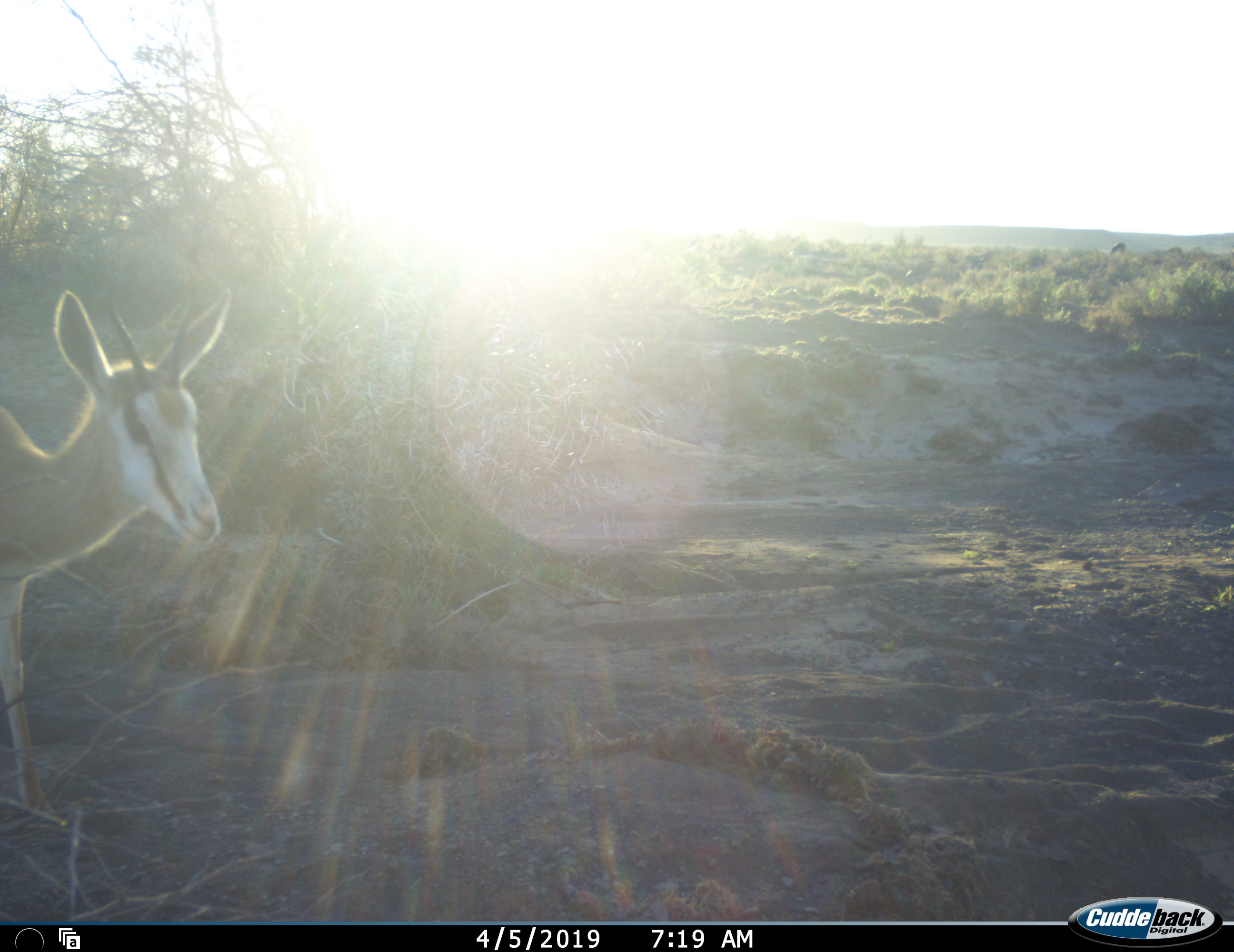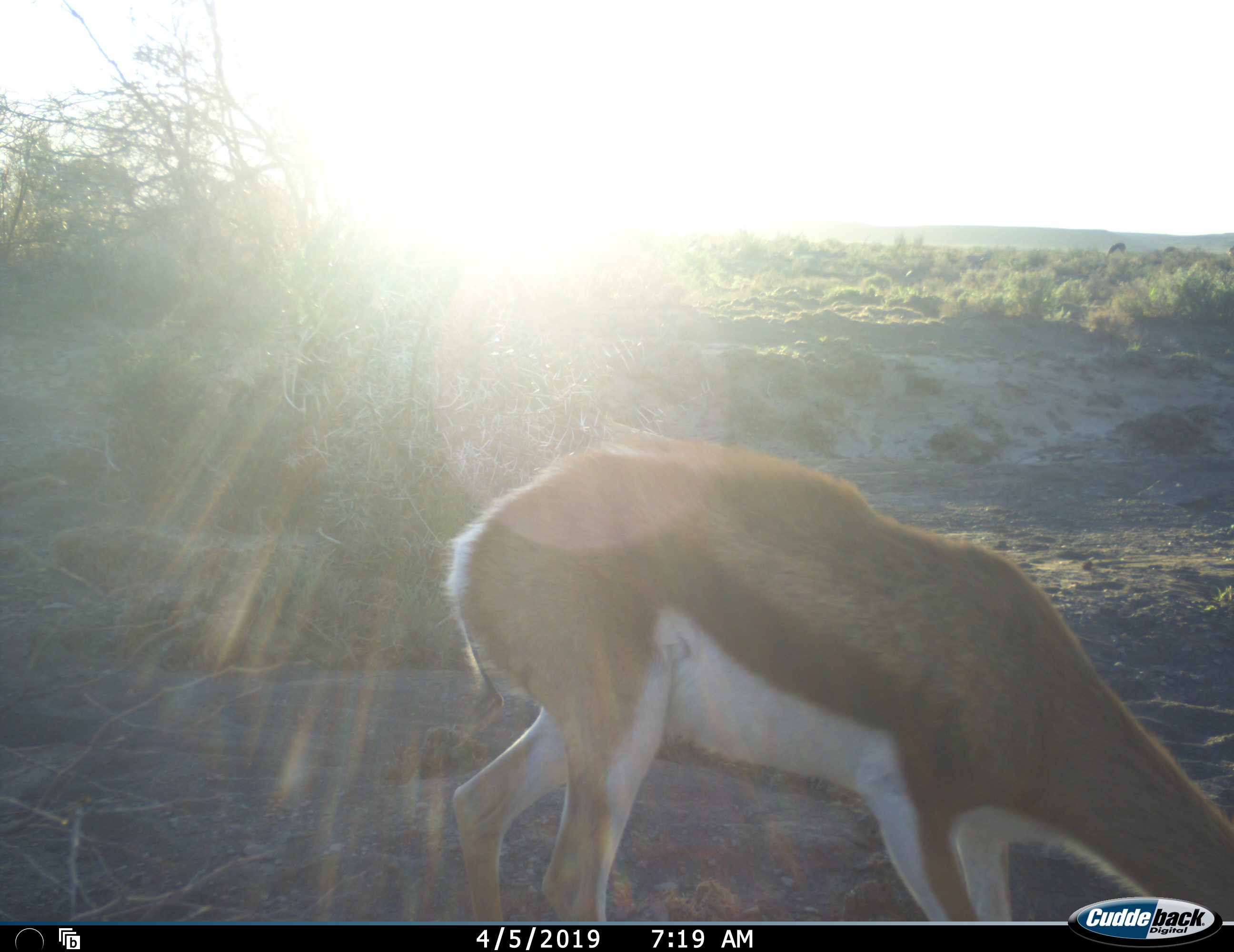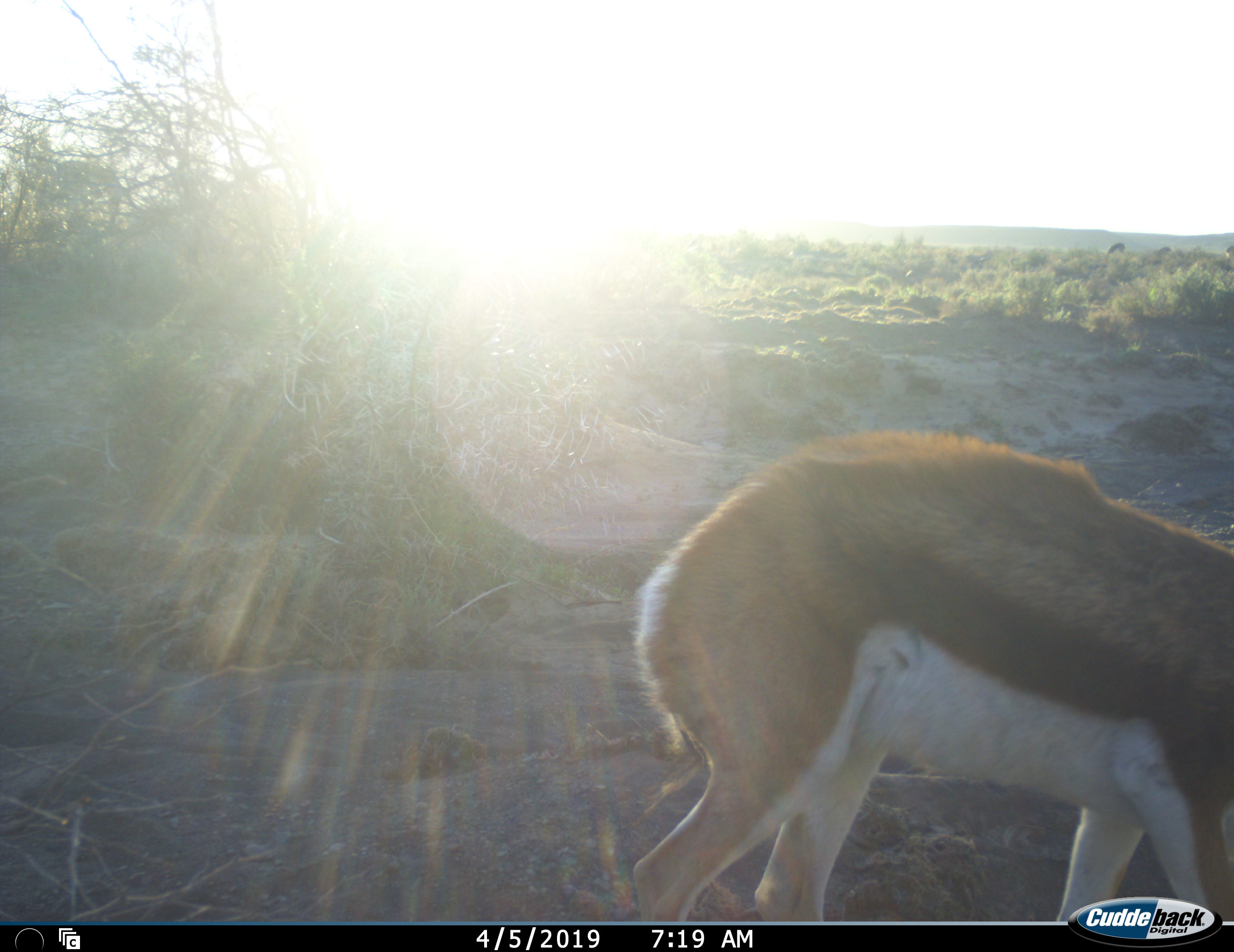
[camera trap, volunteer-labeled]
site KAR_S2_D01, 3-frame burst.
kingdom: Animalia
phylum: Chordata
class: Mammalia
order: Artiodactyla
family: Bovidae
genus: Antidorcas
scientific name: Antidorcas marsupialis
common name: springbok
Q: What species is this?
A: Springbok (Antidorcas marsupialis).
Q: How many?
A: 1.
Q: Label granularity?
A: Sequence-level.